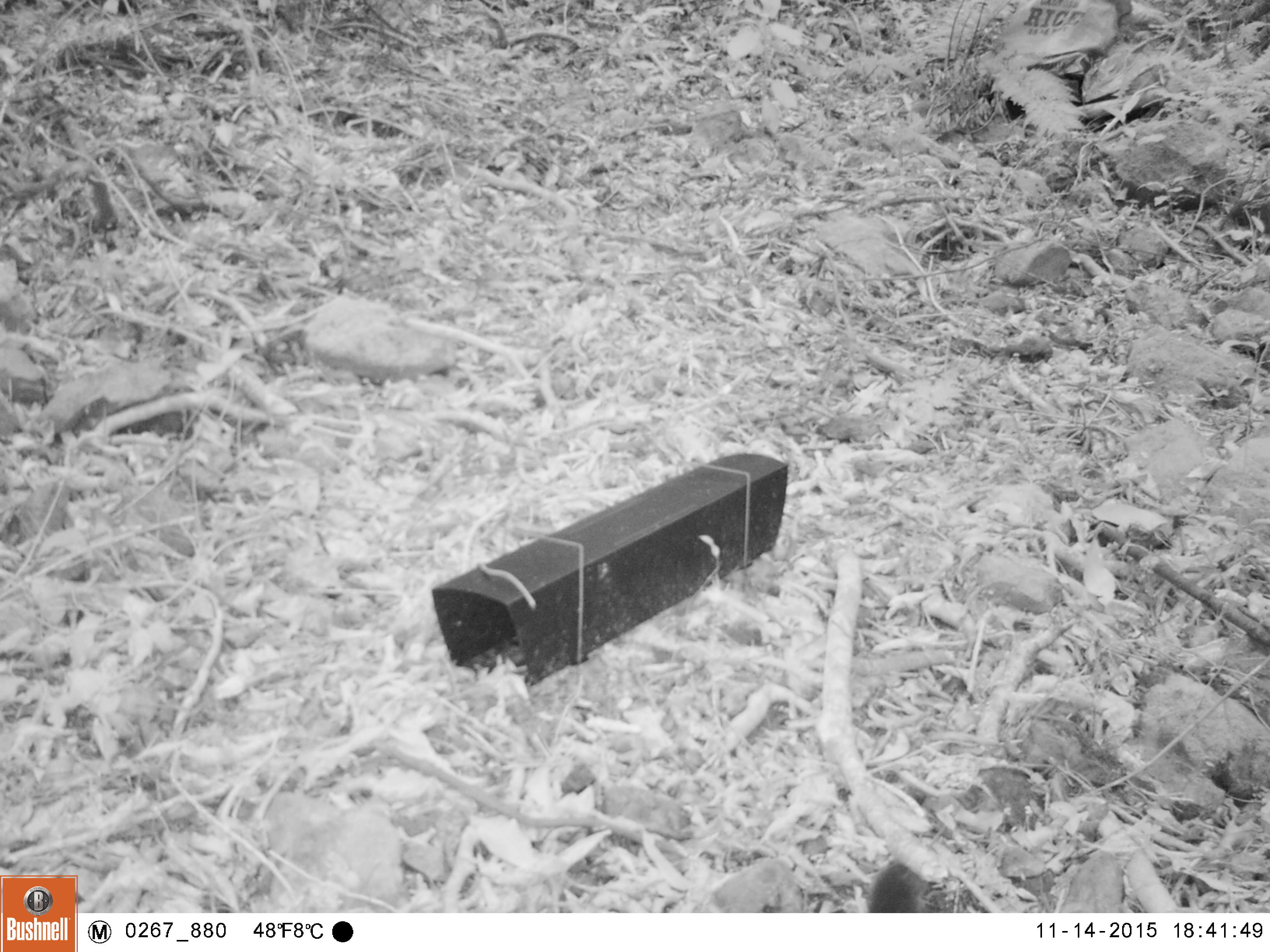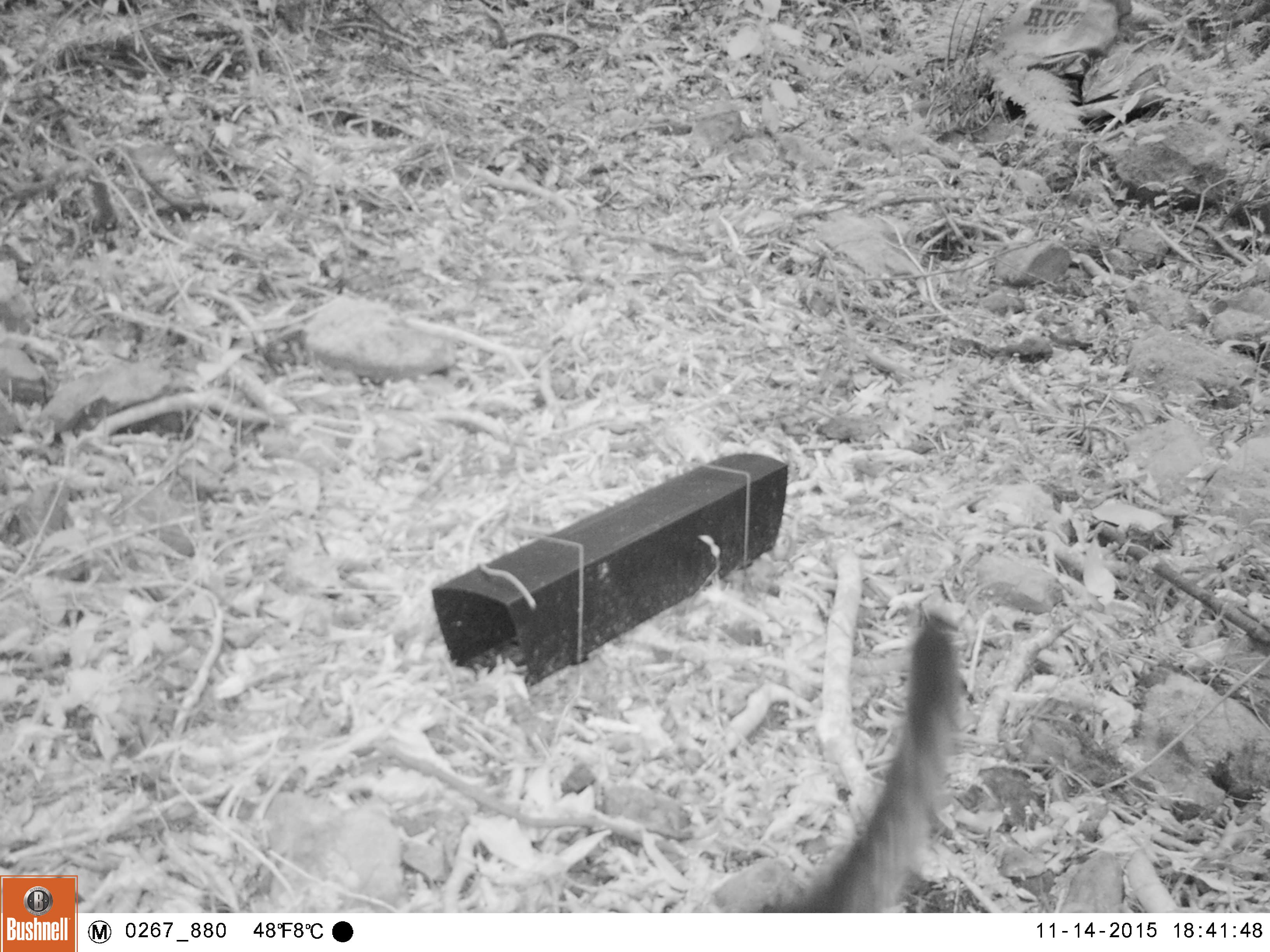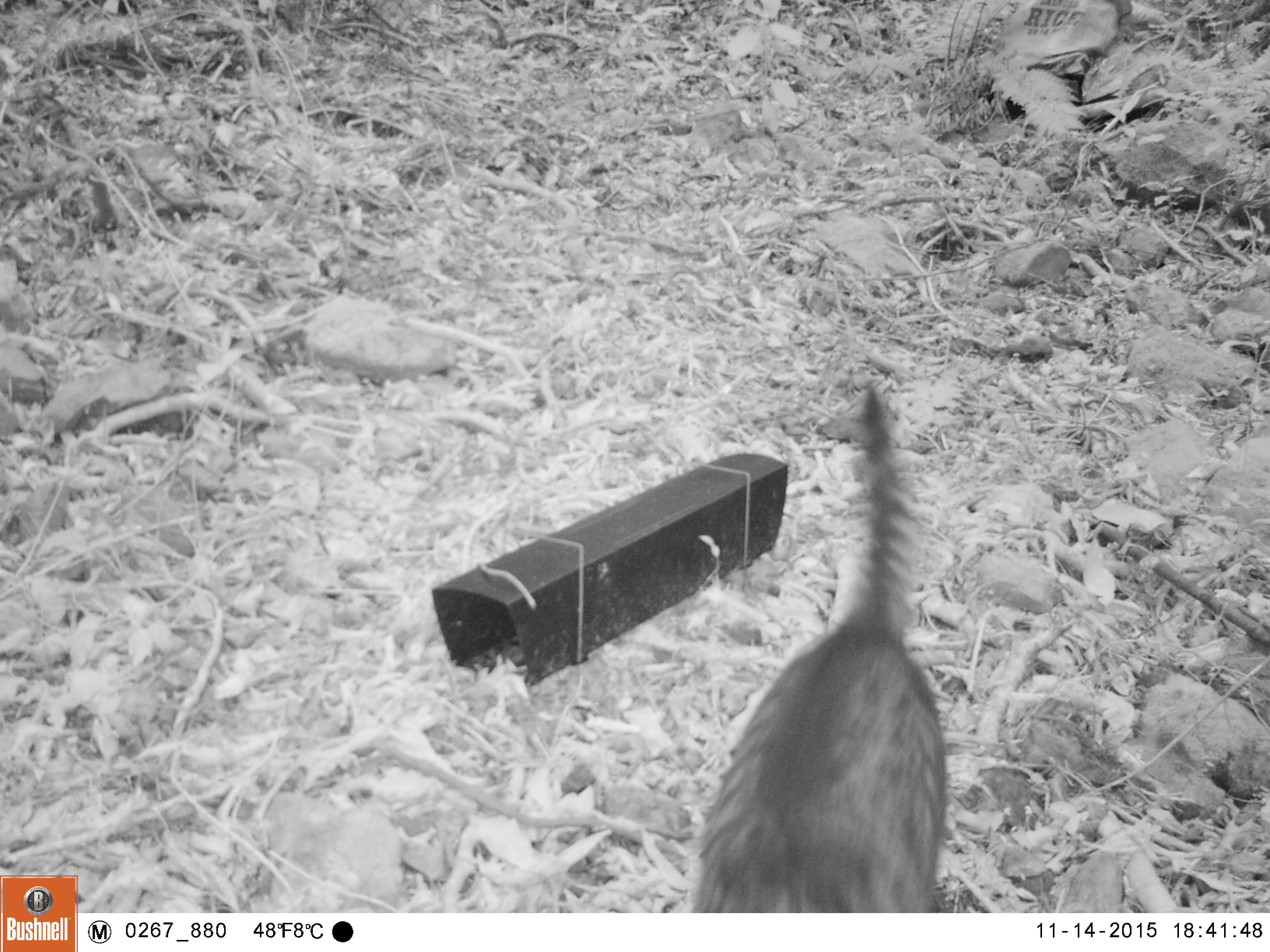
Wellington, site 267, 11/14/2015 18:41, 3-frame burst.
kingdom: Animalia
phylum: Chordata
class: Mammalia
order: Carnivora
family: Felidae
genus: Felis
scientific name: Felis catus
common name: cat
Cat (Felis catus).